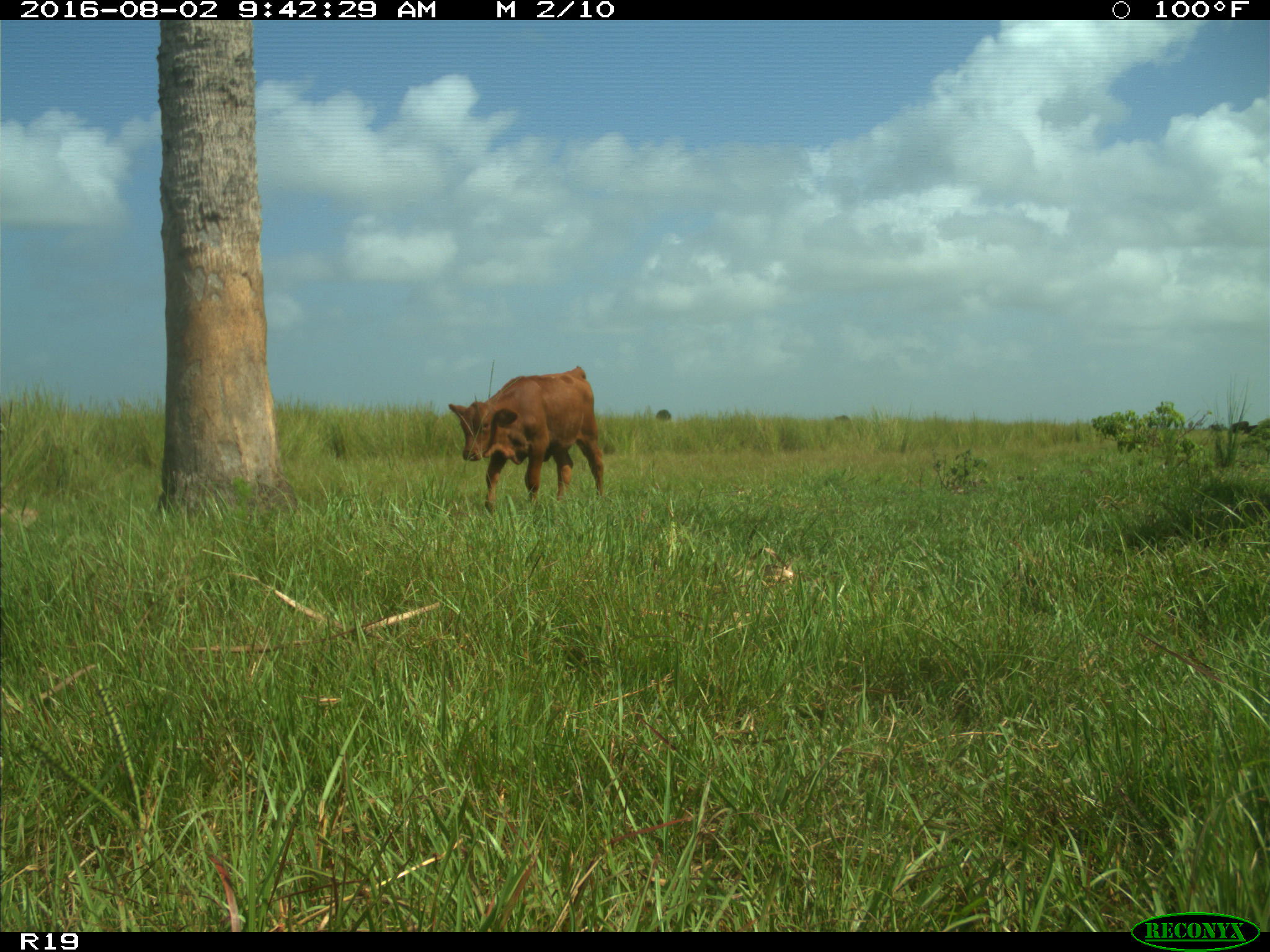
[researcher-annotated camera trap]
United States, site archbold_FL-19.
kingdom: Animalia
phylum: Chordata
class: Mammalia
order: Artiodactyla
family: Bovidae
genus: Bos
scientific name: Bos taurus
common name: domestic cow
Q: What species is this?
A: Bos taurus (domestic cow).